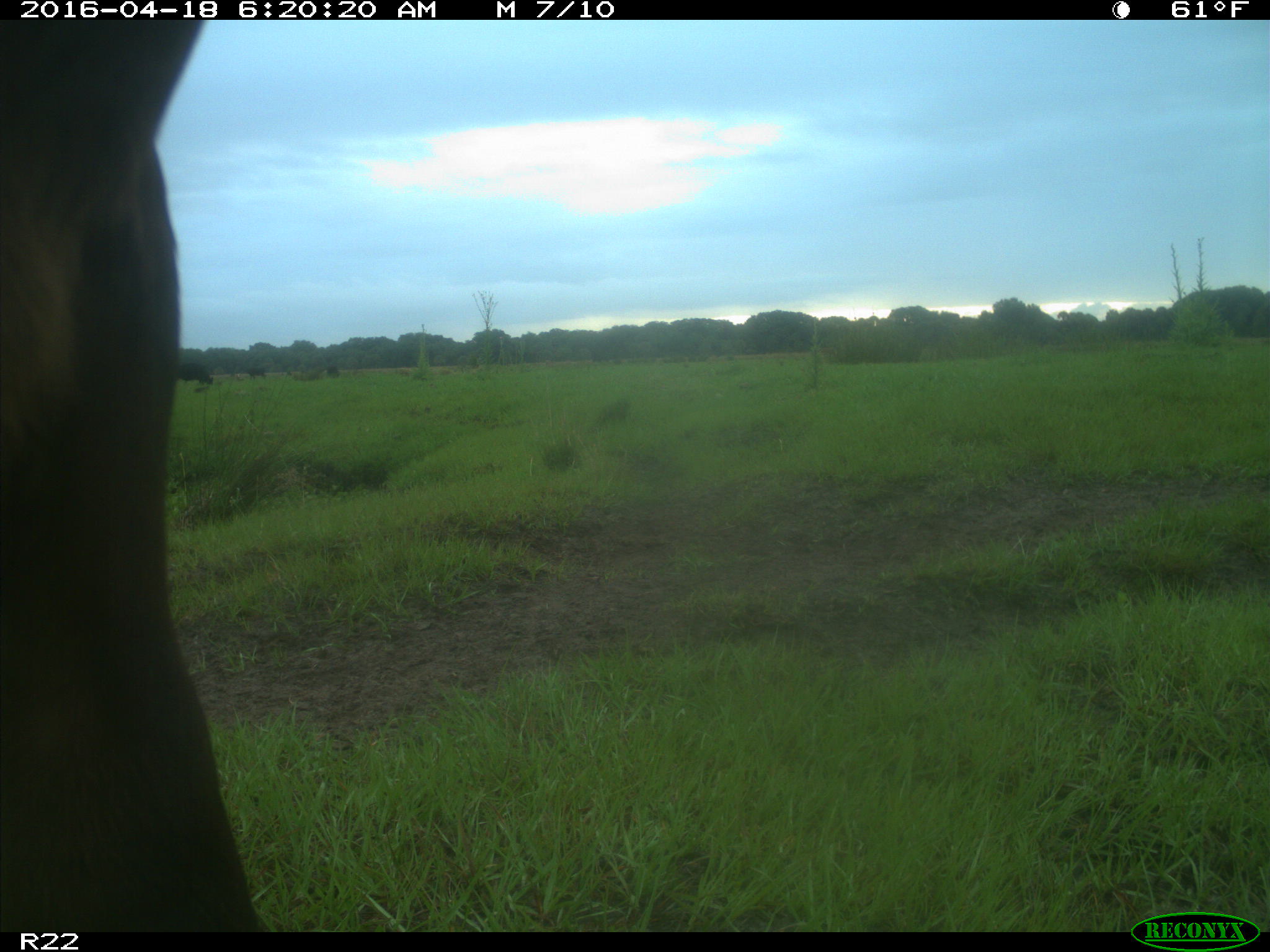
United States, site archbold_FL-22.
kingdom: Animalia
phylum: Chordata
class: Mammalia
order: Artiodactyla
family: Bovidae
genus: Bos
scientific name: Bos taurus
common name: domestic cow